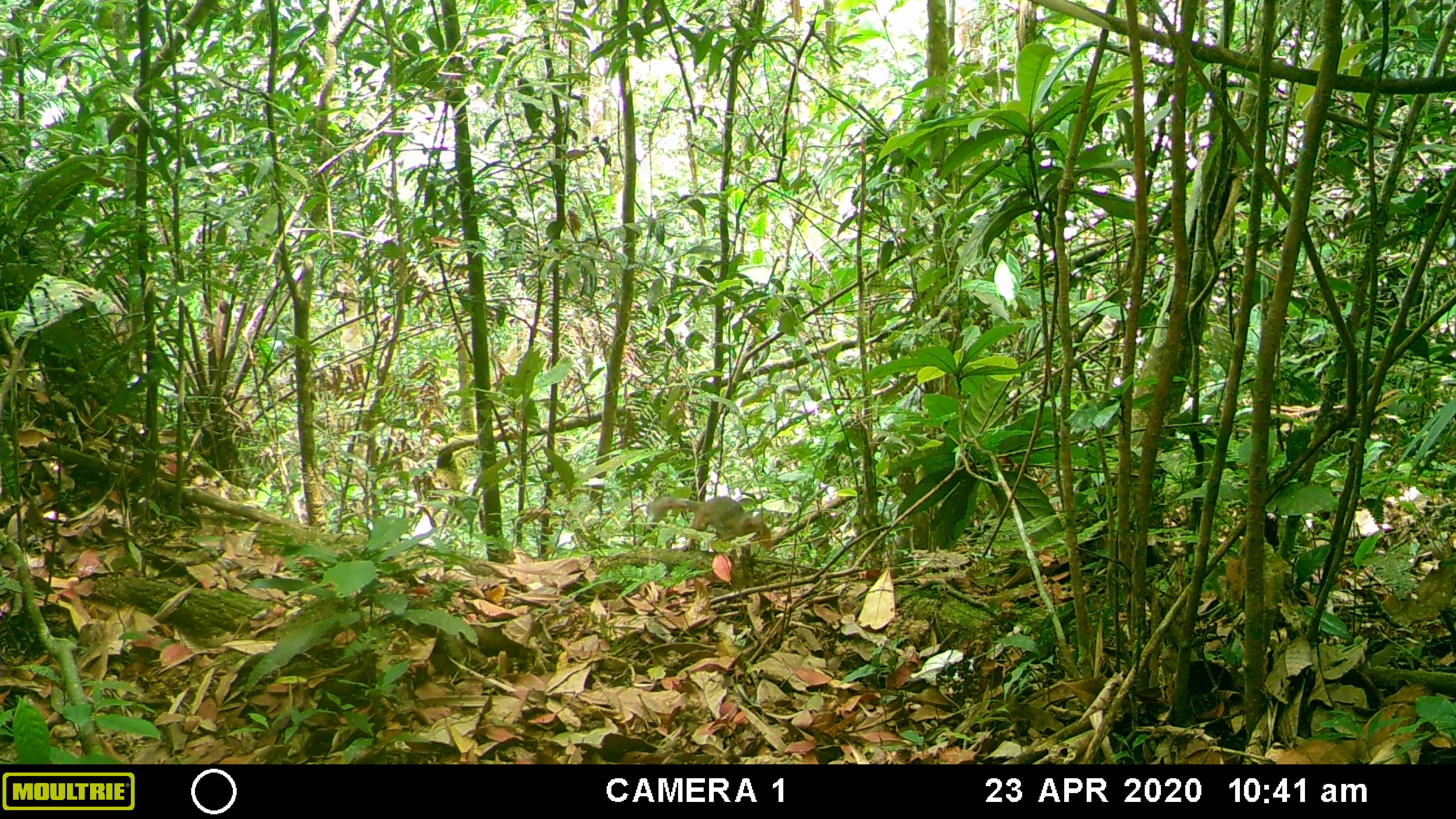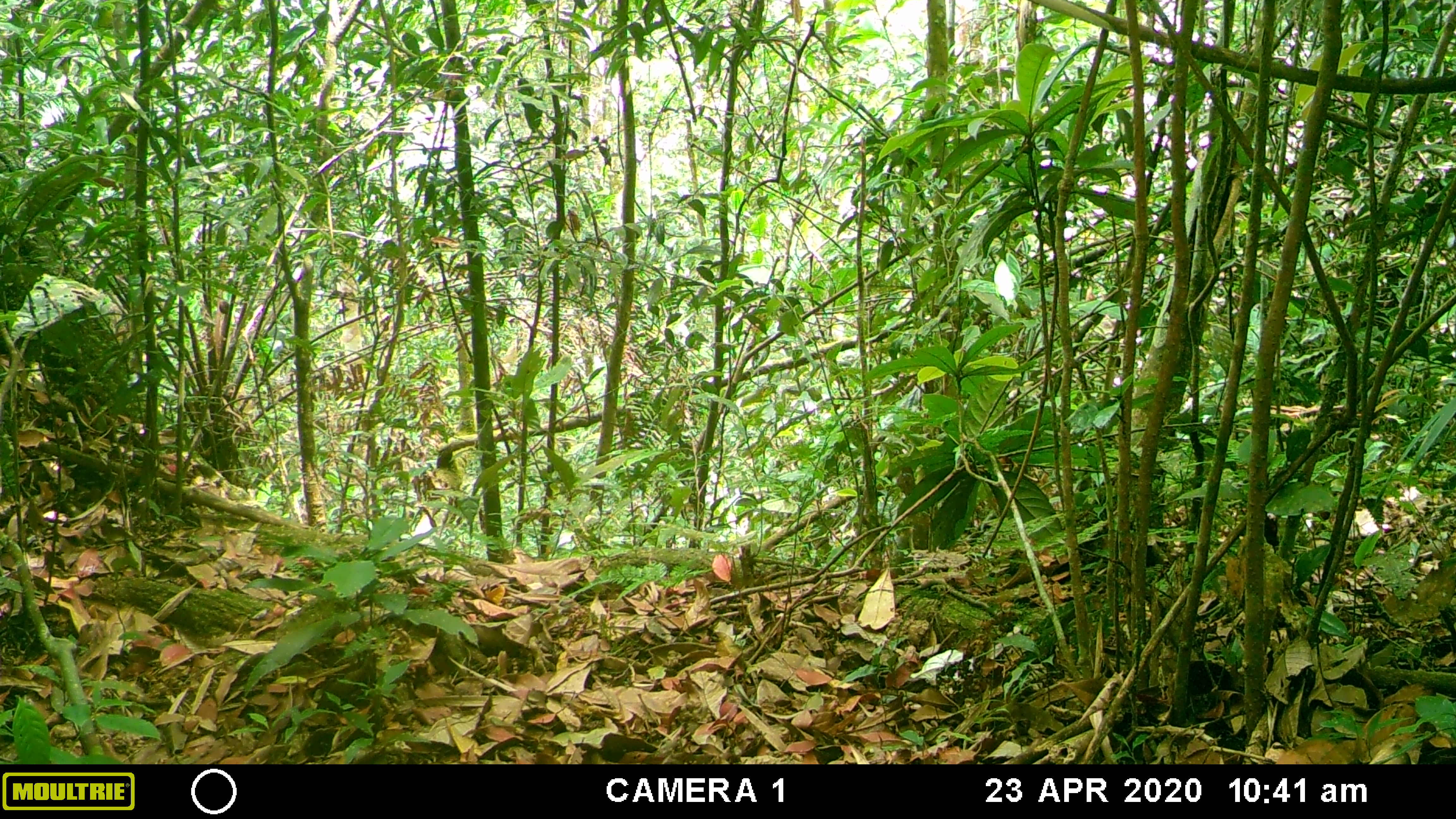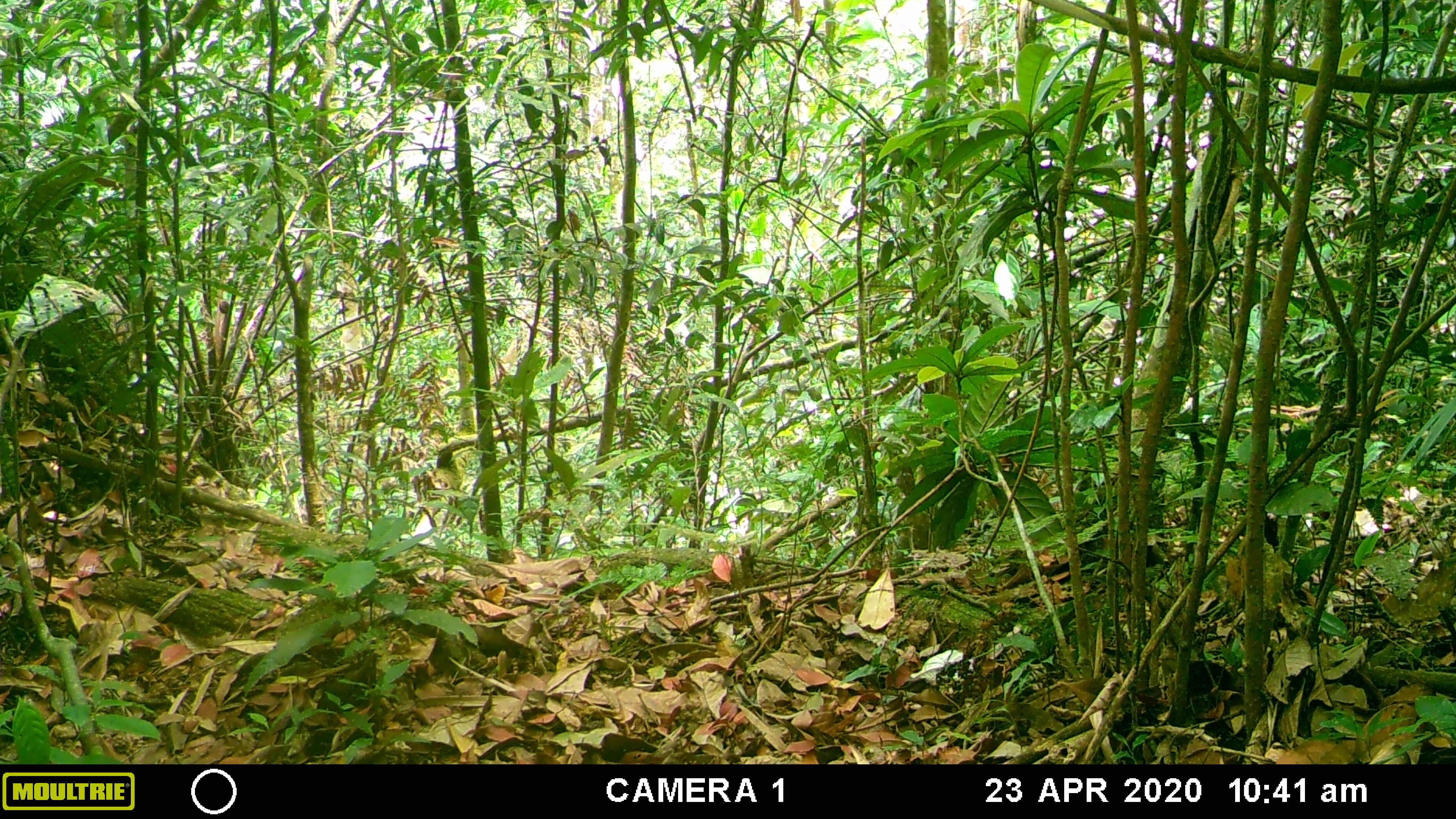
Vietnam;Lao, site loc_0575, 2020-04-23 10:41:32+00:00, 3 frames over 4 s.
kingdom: Animalia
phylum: Chordata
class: Mammalia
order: Rodentia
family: Sciuridae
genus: Dremomys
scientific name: Dremomys rufigenis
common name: red-cheeked squirrel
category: red cheeked squirrel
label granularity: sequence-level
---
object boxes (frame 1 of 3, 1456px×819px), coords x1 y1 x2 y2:
red cheeked squirrel: 646 496 775 552